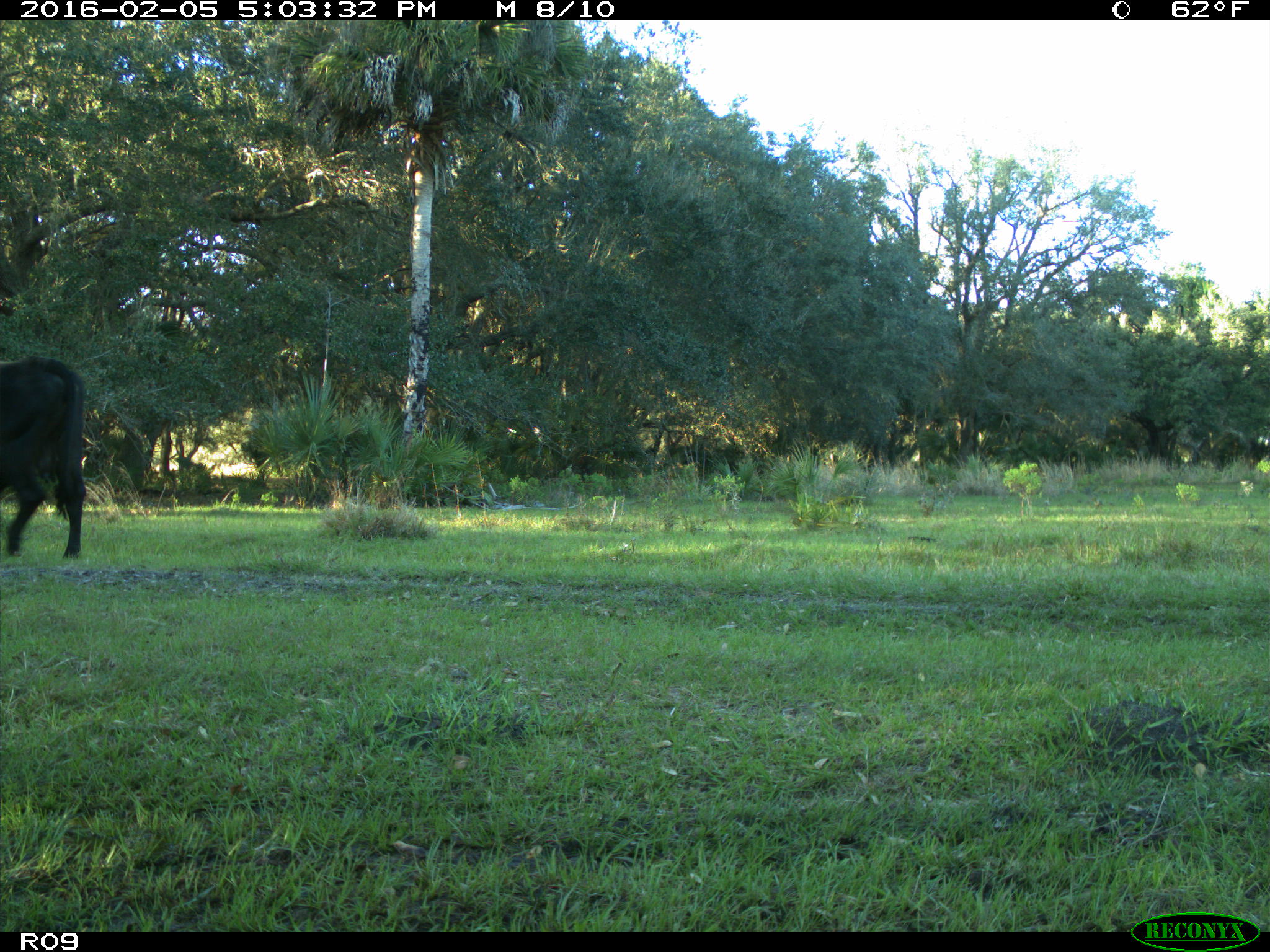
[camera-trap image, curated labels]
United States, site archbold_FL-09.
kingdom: Animalia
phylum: Chordata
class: Mammalia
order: Artiodactyla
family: Bovidae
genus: Bos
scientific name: Bos taurus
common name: domestic cow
Bos taurus (domestic cow).